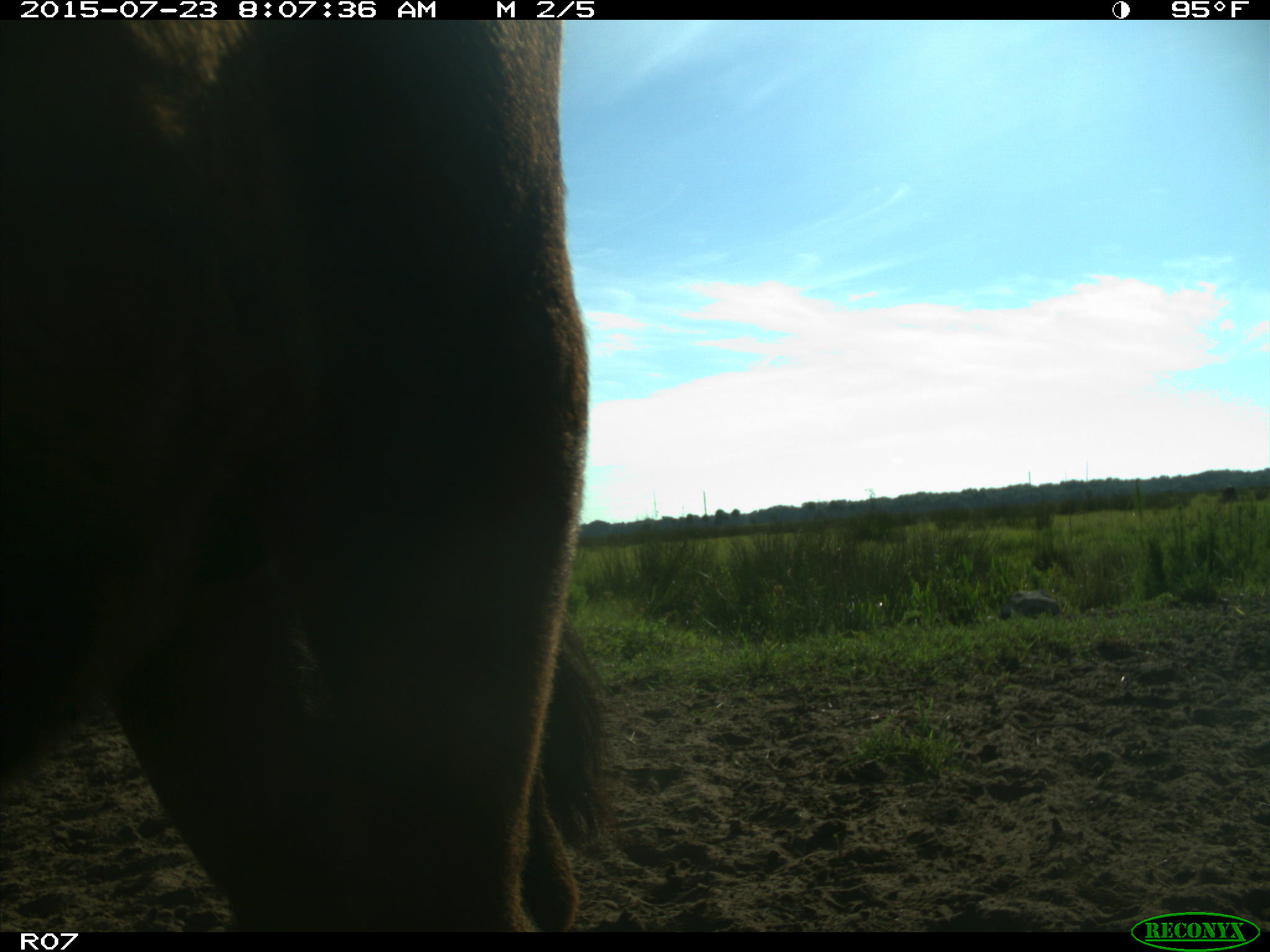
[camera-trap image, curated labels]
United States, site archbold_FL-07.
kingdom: Animalia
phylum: Chordata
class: Mammalia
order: Artiodactyla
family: Bovidae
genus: Bos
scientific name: Bos taurus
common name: domestic cow